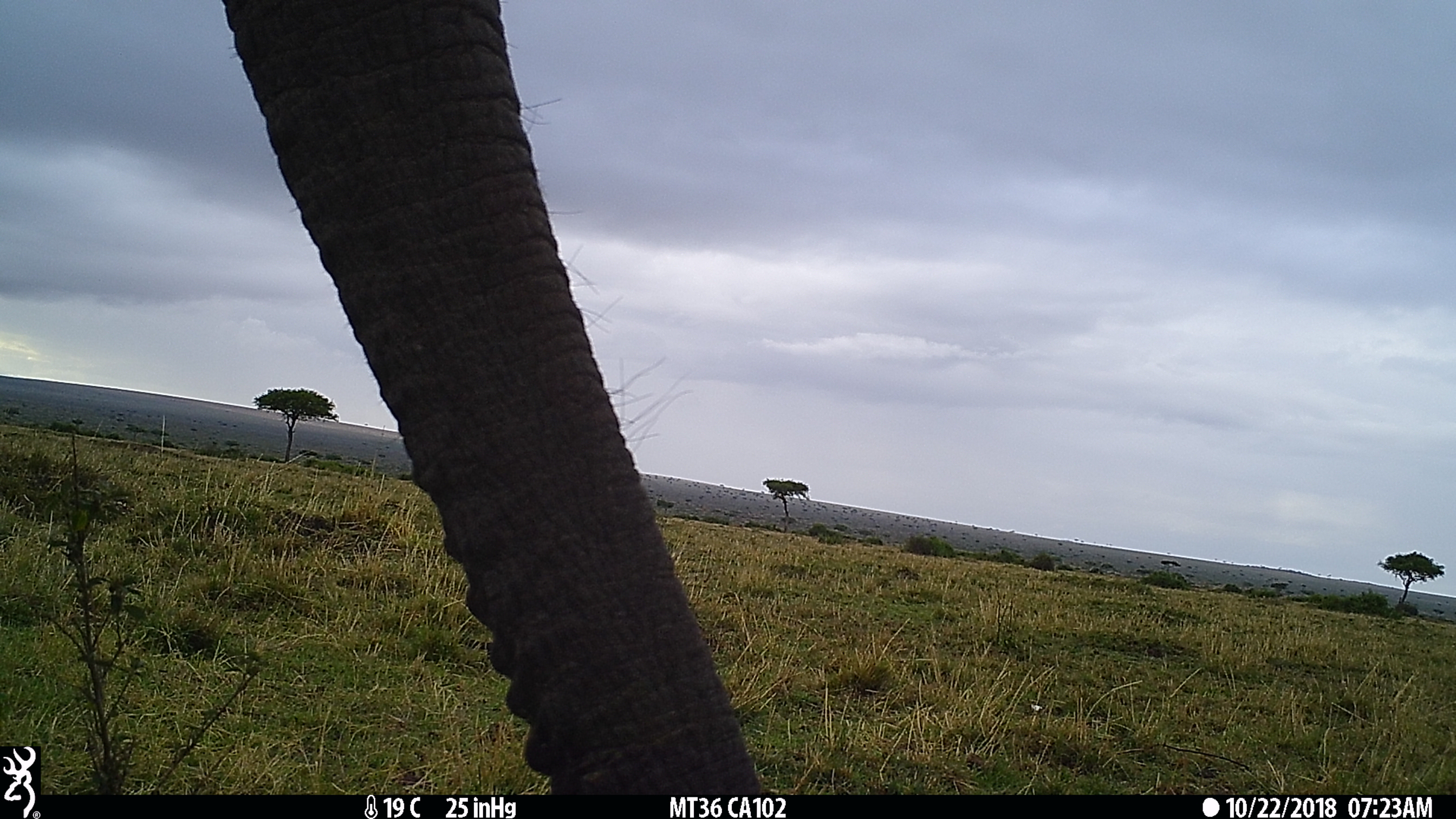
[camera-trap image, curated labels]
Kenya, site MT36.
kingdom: Animalia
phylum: Chordata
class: Mammalia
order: Proboscidea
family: Elephantidae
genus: Loxodonta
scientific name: Loxodonta africana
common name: elephant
Elephant (Loxodonta africana).